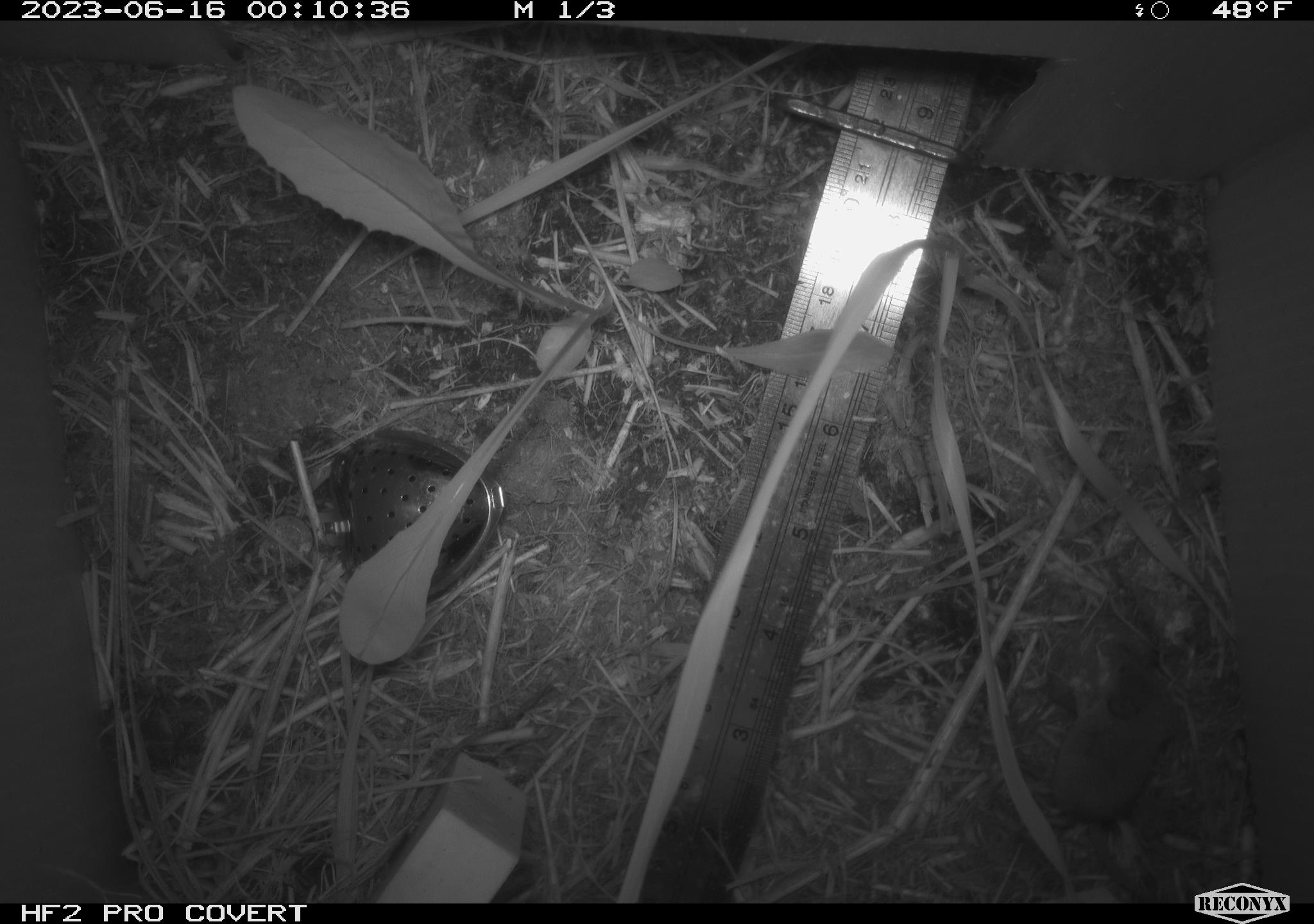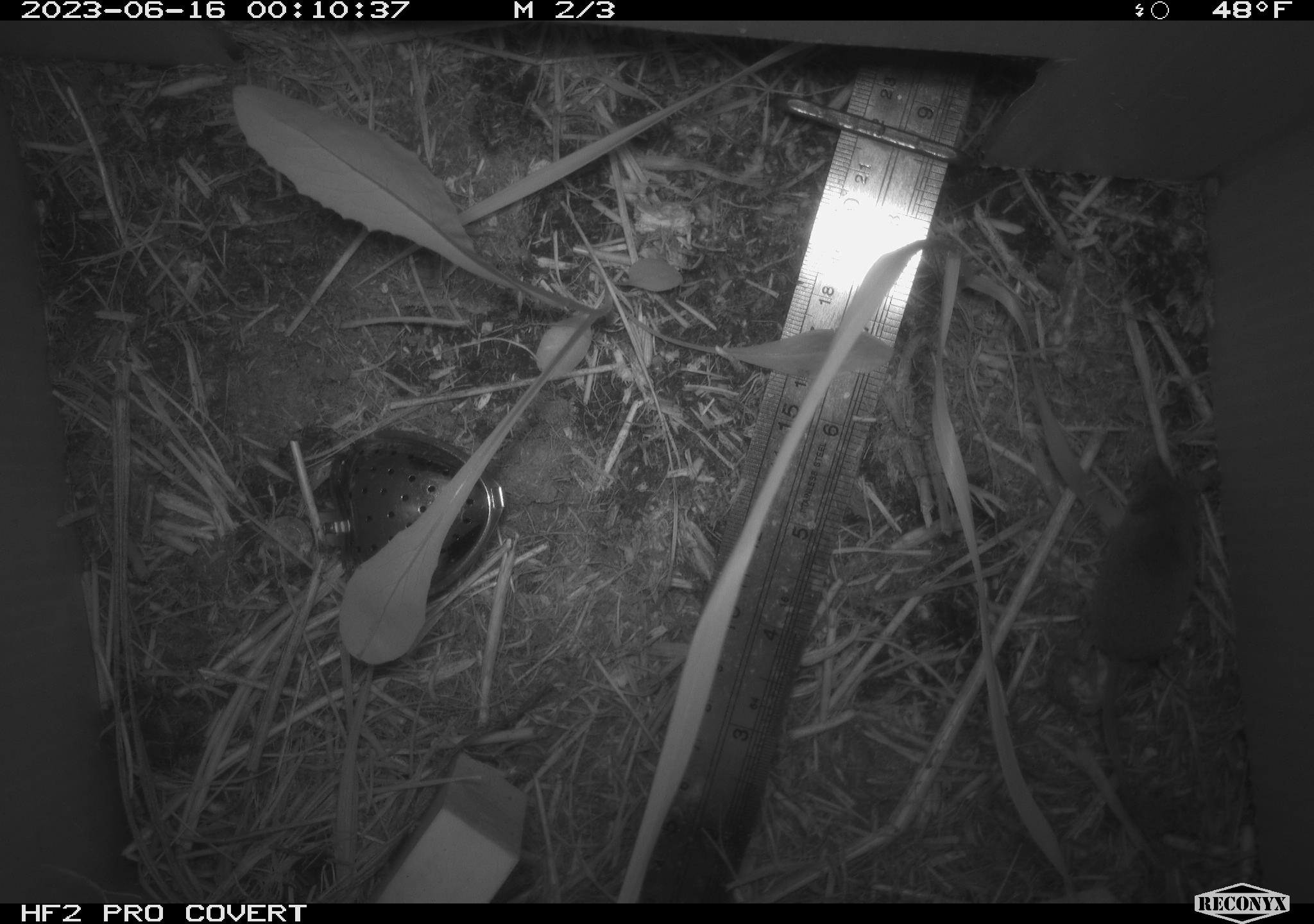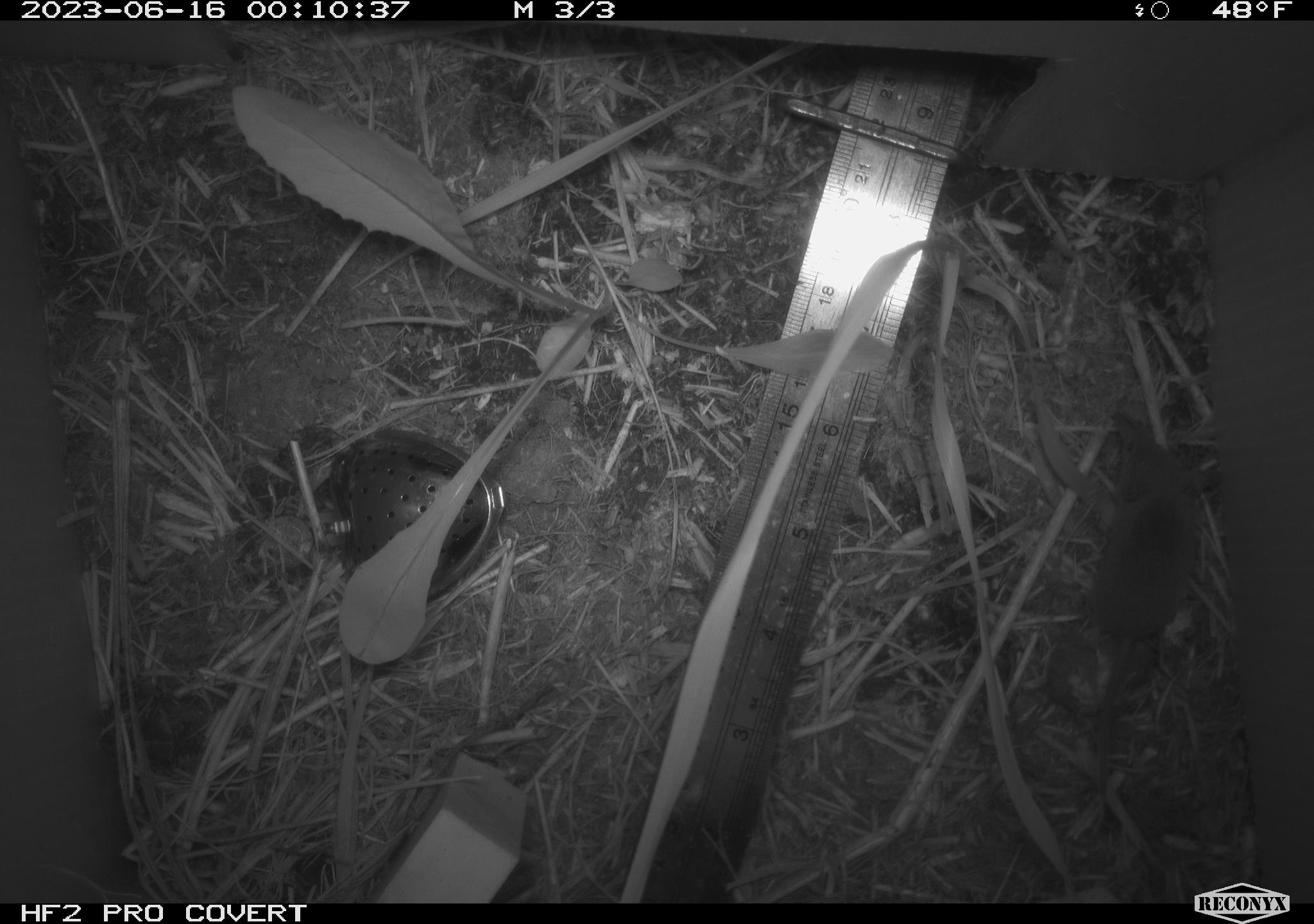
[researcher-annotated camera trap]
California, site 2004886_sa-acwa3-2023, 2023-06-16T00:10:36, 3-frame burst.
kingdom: Animalia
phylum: Chordata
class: Mammalia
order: Eulipotyphla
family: Soricidae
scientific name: Soricidae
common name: shrews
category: soricidae family